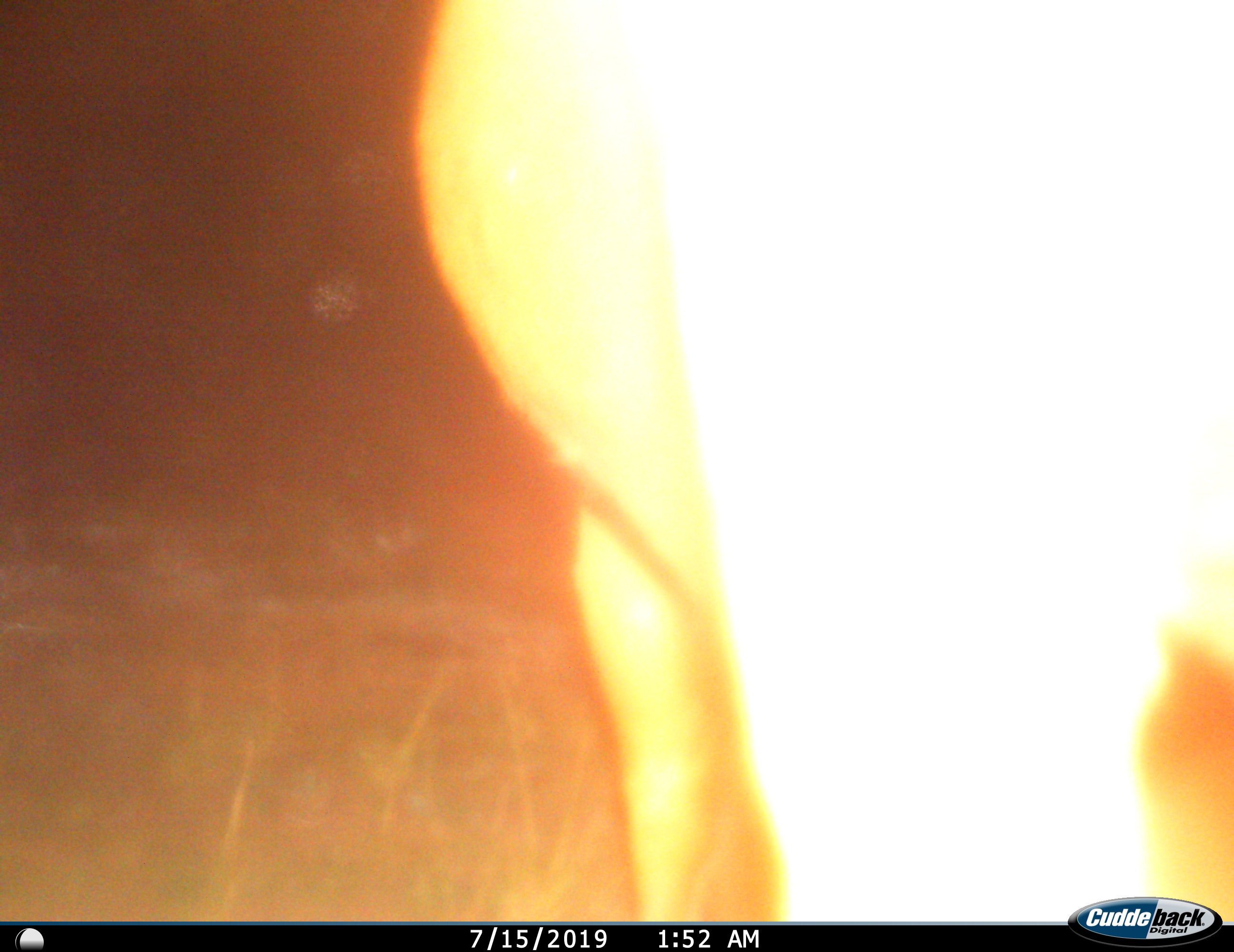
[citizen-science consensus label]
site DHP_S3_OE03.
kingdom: Animalia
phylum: Chordata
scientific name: Vertebrata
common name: domestic animal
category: domesticanimal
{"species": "domesticanimal (domestic animal) (Vertebrata)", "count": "1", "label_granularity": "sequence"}